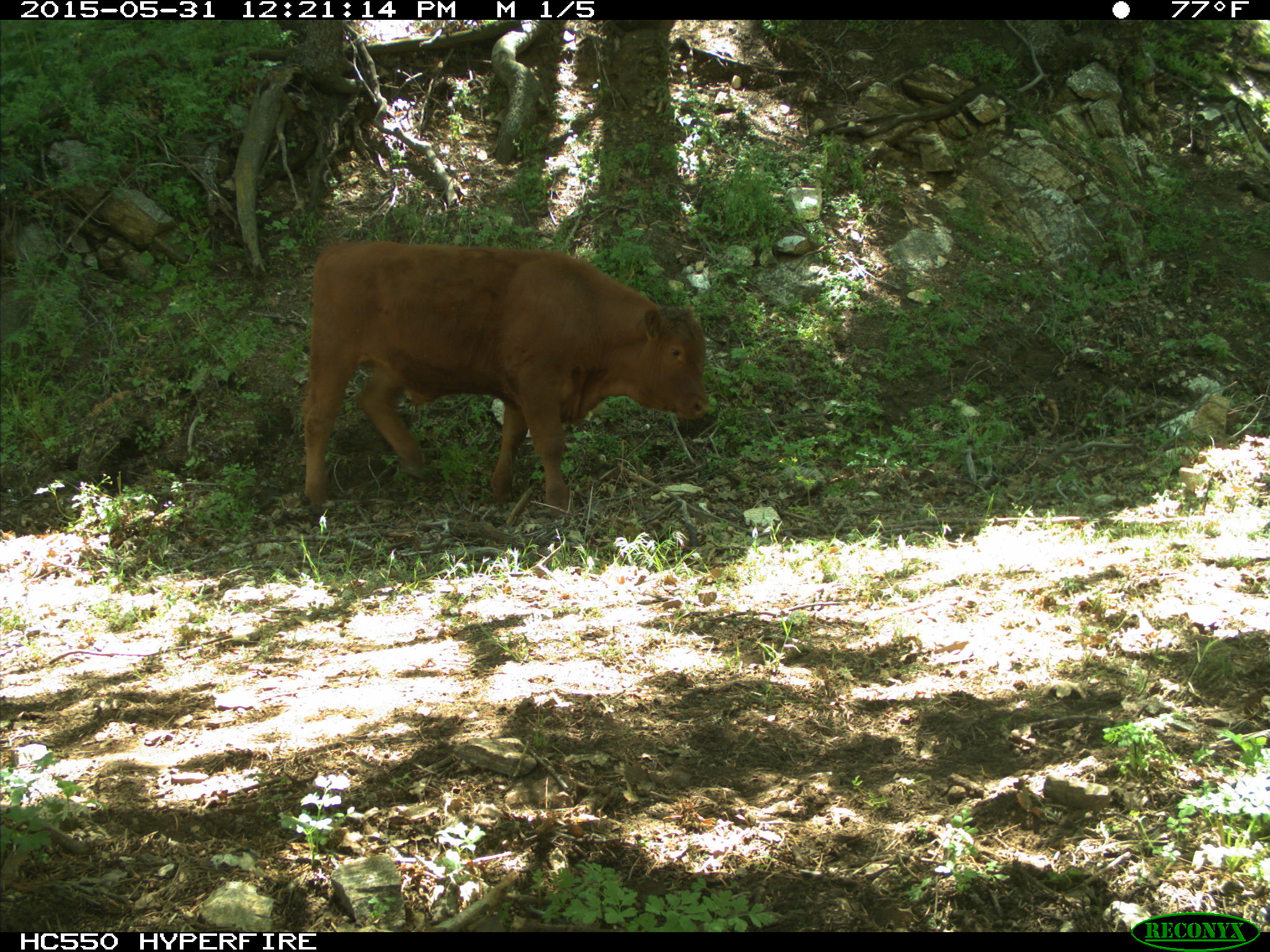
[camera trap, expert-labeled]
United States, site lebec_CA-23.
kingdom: Animalia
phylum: Chordata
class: Mammalia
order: Artiodactyla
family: Bovidae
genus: Bos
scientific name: Bos taurus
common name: domestic cow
Bos taurus (domestic cow).